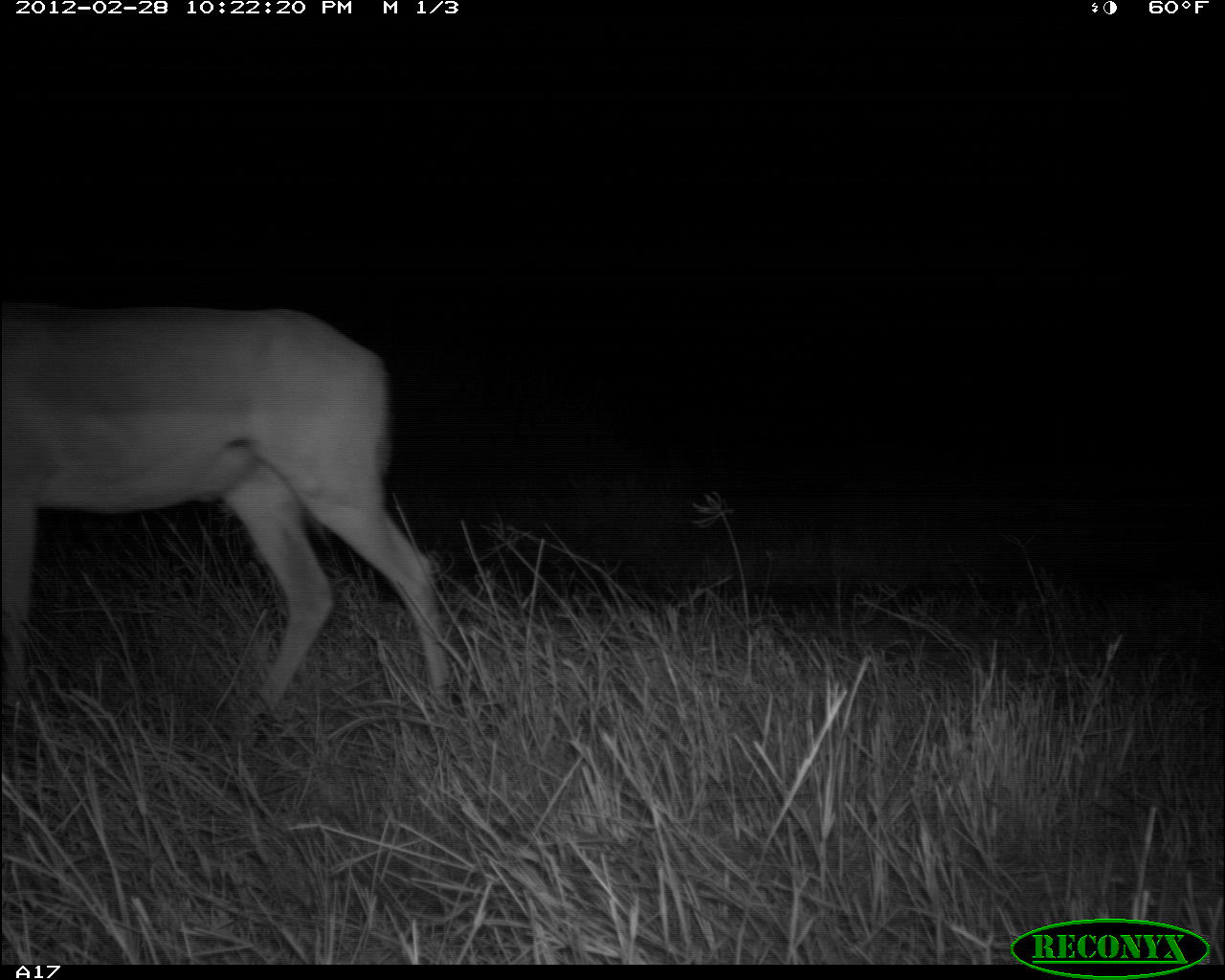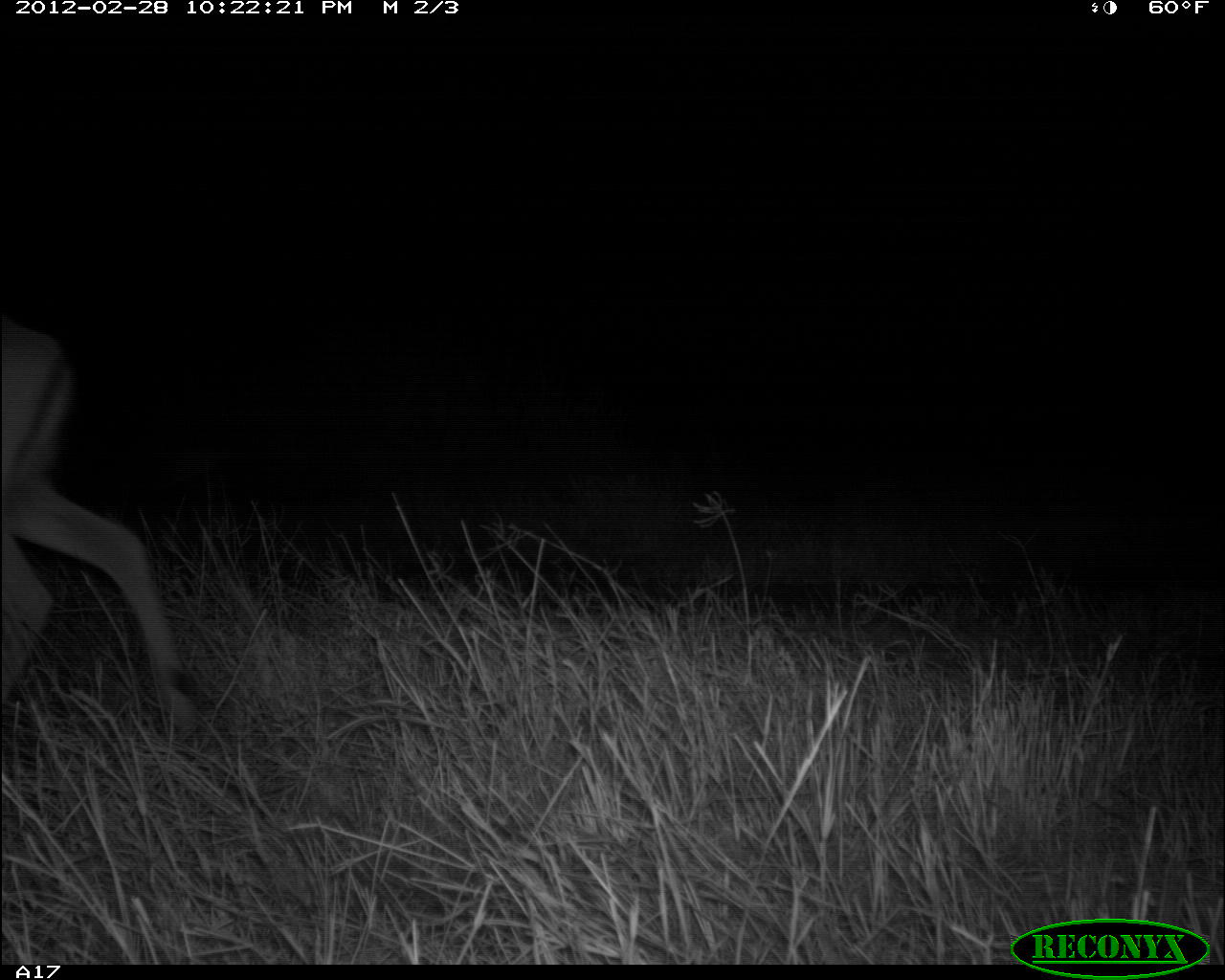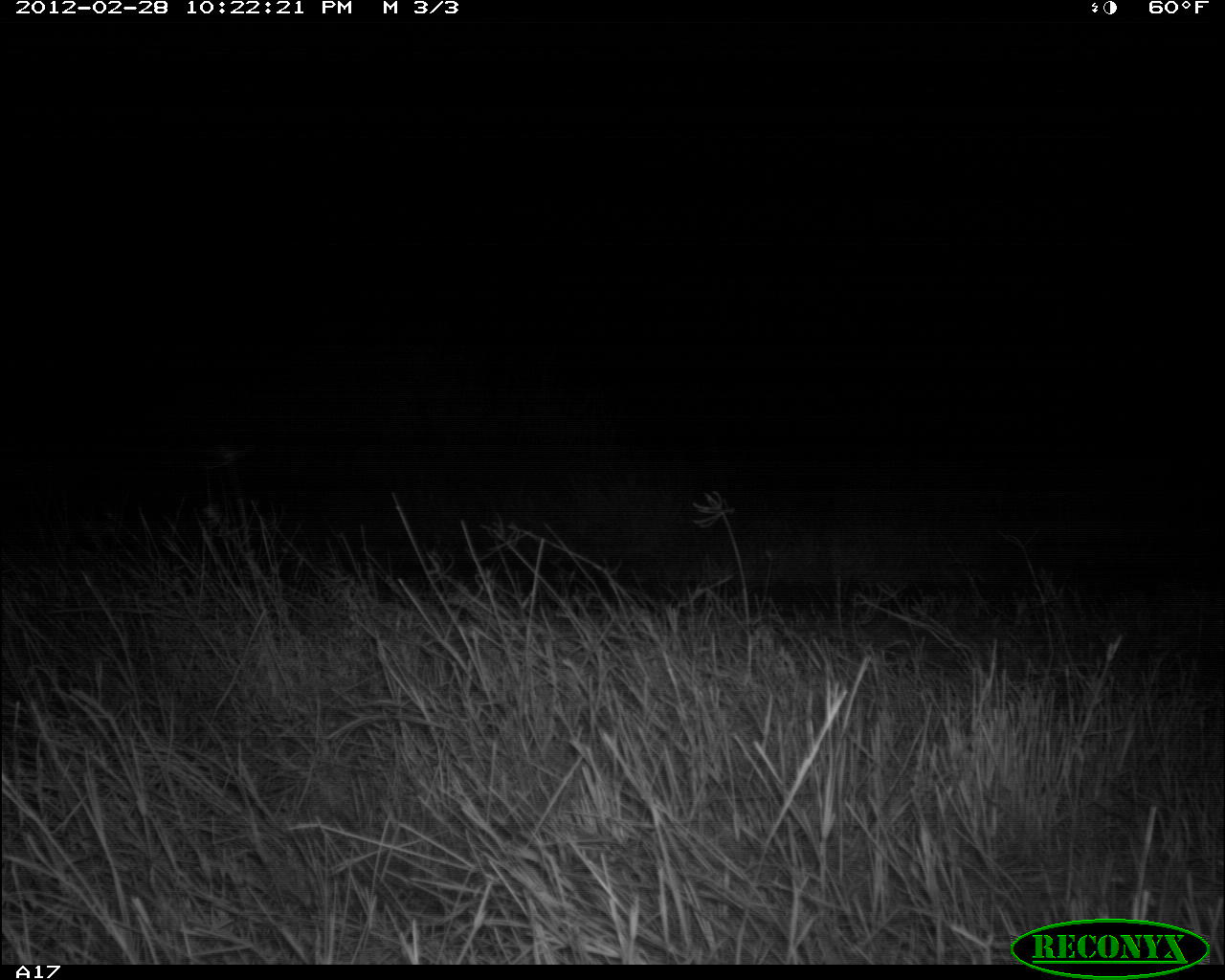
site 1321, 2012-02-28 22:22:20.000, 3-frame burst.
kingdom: Animalia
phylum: Chordata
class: Mammalia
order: Artiodactyla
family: Bovidae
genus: Aepyceros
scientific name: Aepyceros melampus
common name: impala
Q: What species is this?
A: Aepyceros melampus (impala).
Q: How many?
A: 1.